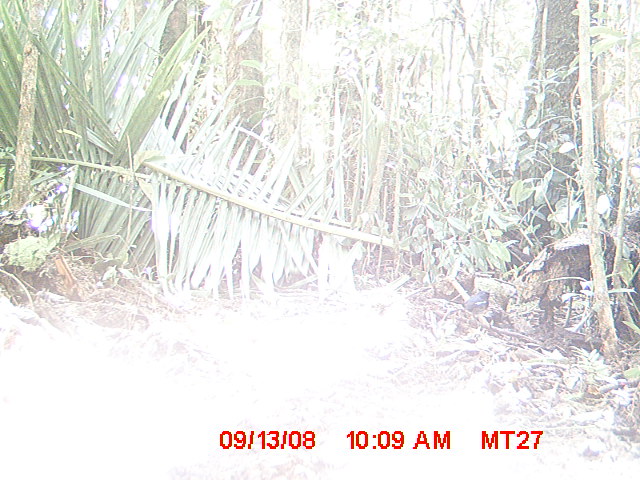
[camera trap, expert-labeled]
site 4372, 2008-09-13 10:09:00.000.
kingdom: Animalia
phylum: Chordata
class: Aves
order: Passeriformes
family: Muscicapidae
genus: Copsychus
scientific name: Copsychus albospecularis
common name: madagascar magpie-robin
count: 1